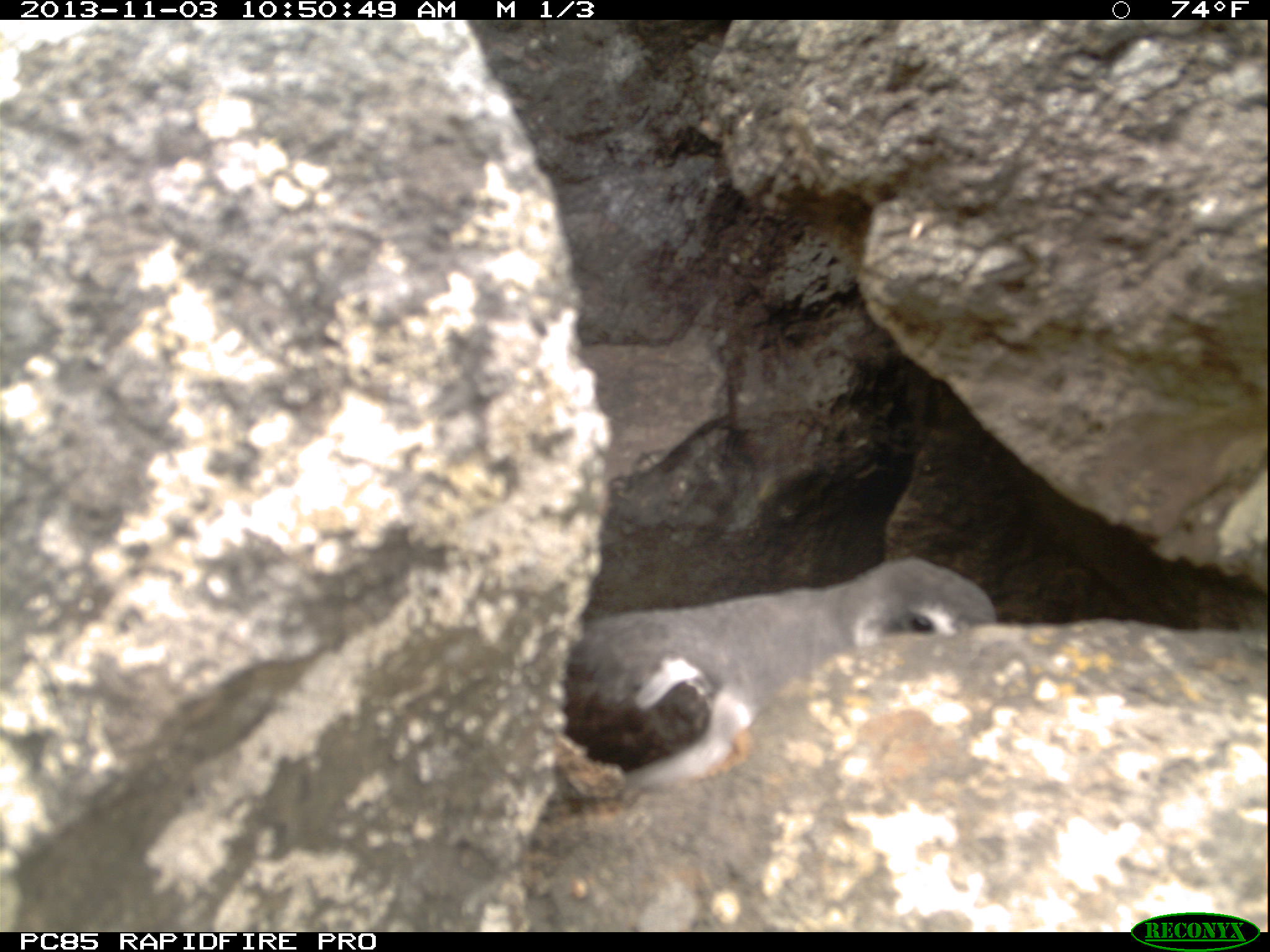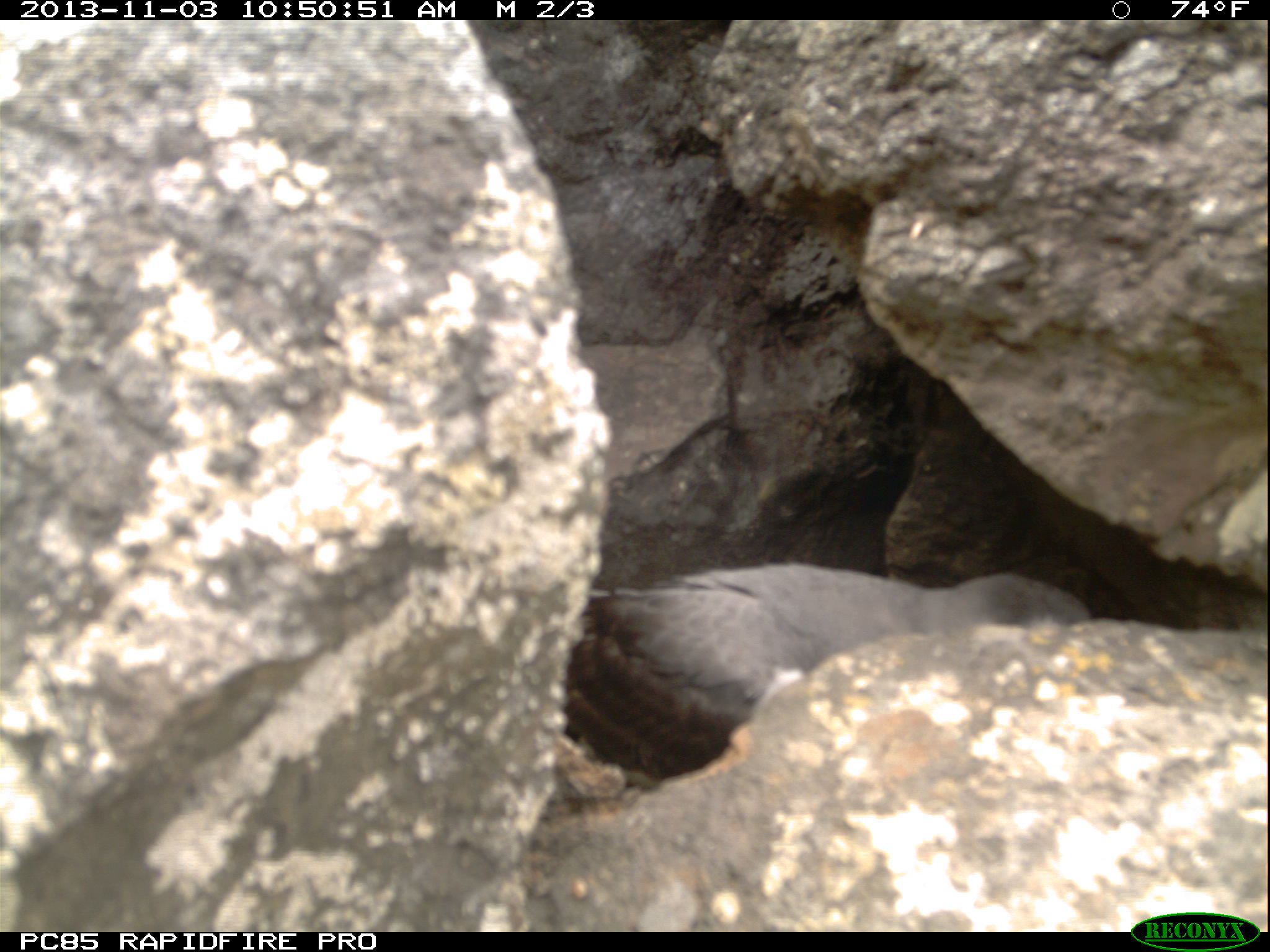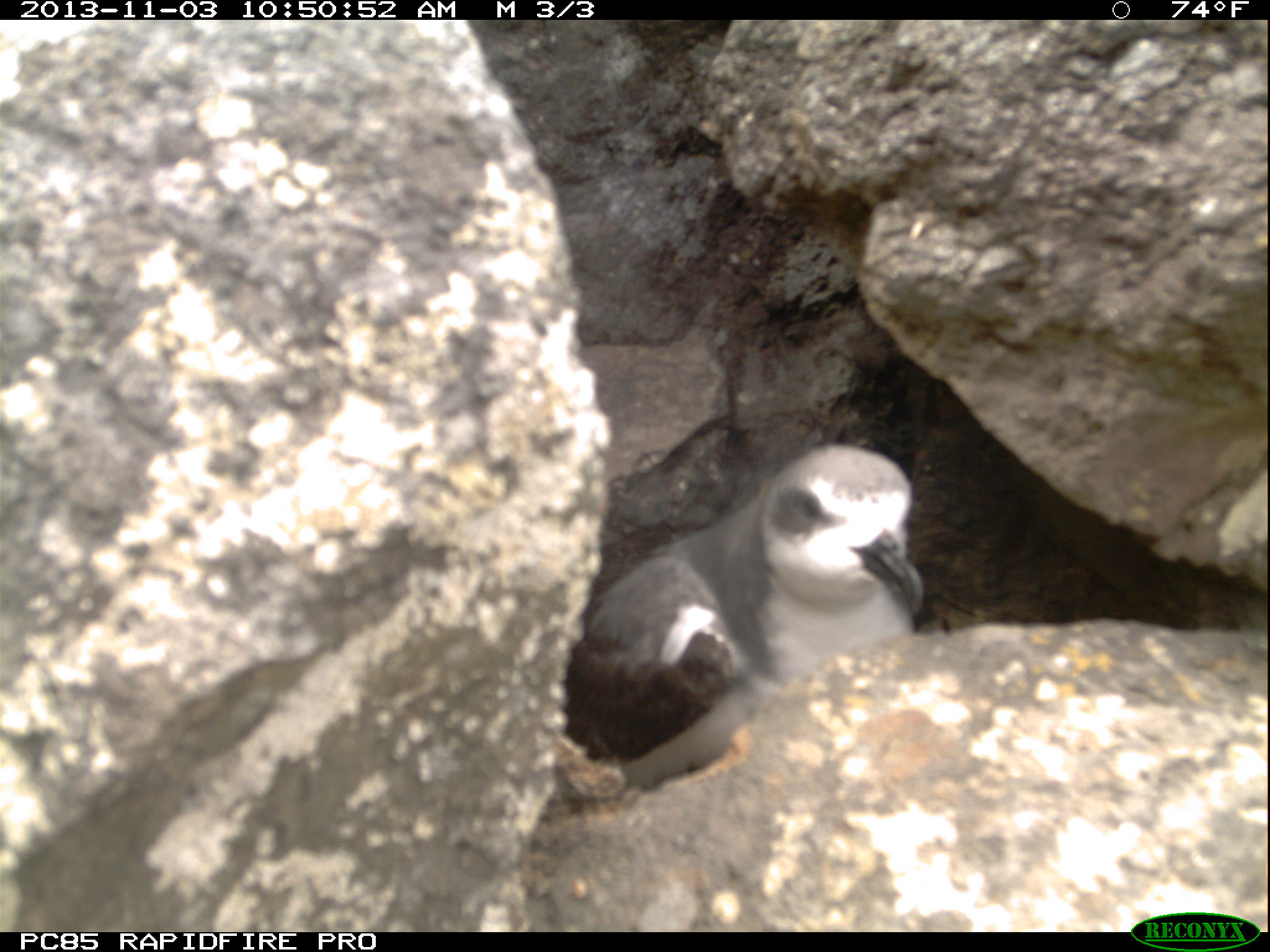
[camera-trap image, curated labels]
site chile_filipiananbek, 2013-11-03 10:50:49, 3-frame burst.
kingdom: Animalia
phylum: Chordata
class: Aves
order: Procellariiformes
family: Procellariidae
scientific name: Procellariidae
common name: petrel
Petrel (Procellariidae).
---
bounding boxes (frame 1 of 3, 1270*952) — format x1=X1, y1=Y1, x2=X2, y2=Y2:
petrel: x1=558, y1=558, x2=999, y2=760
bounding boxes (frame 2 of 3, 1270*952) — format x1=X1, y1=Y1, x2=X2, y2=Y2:
petrel: x1=536, y1=558, x2=1100, y2=790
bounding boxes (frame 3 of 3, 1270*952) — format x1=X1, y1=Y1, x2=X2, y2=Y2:
petrel: x1=557, y1=438, x2=930, y2=796